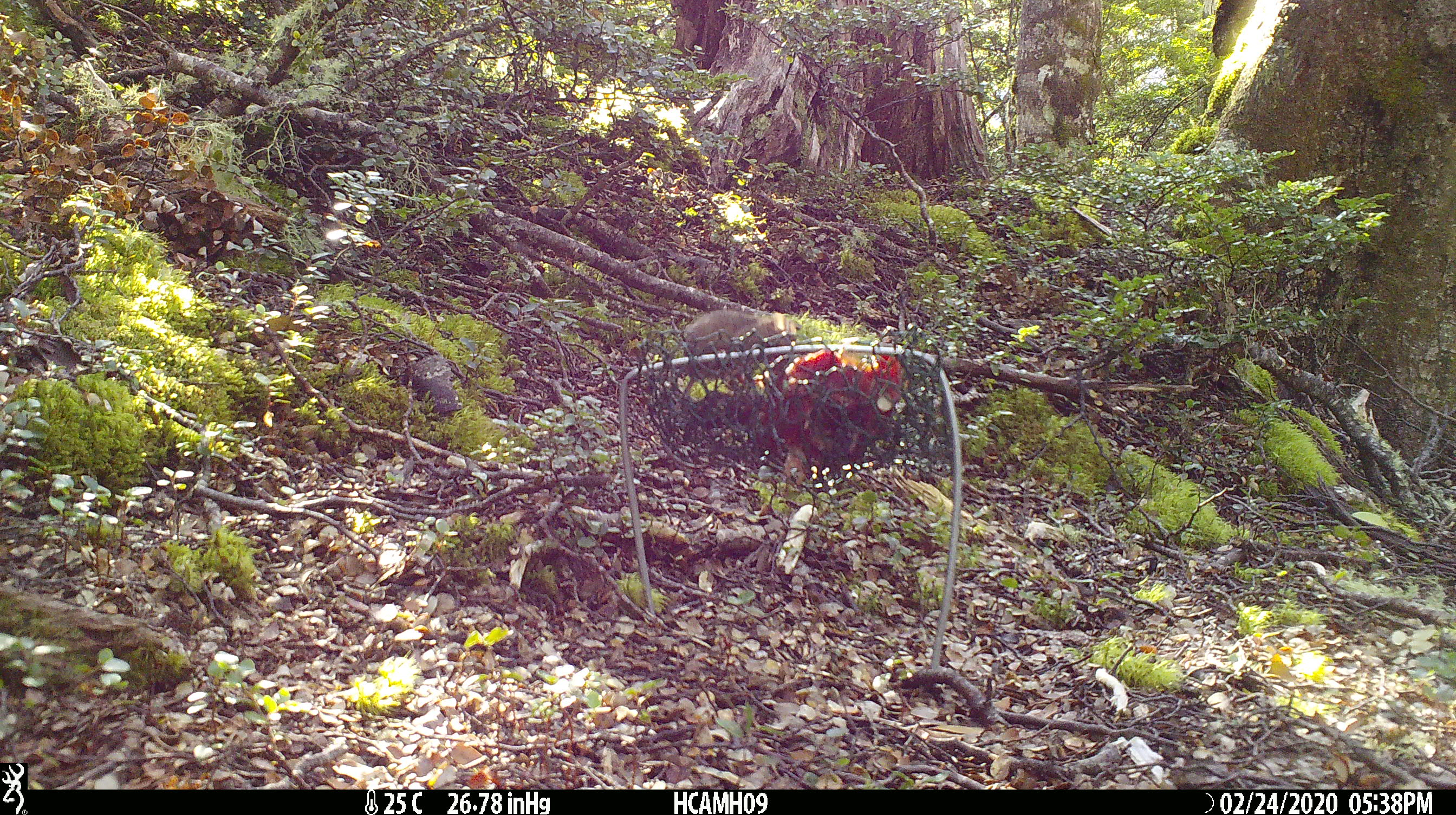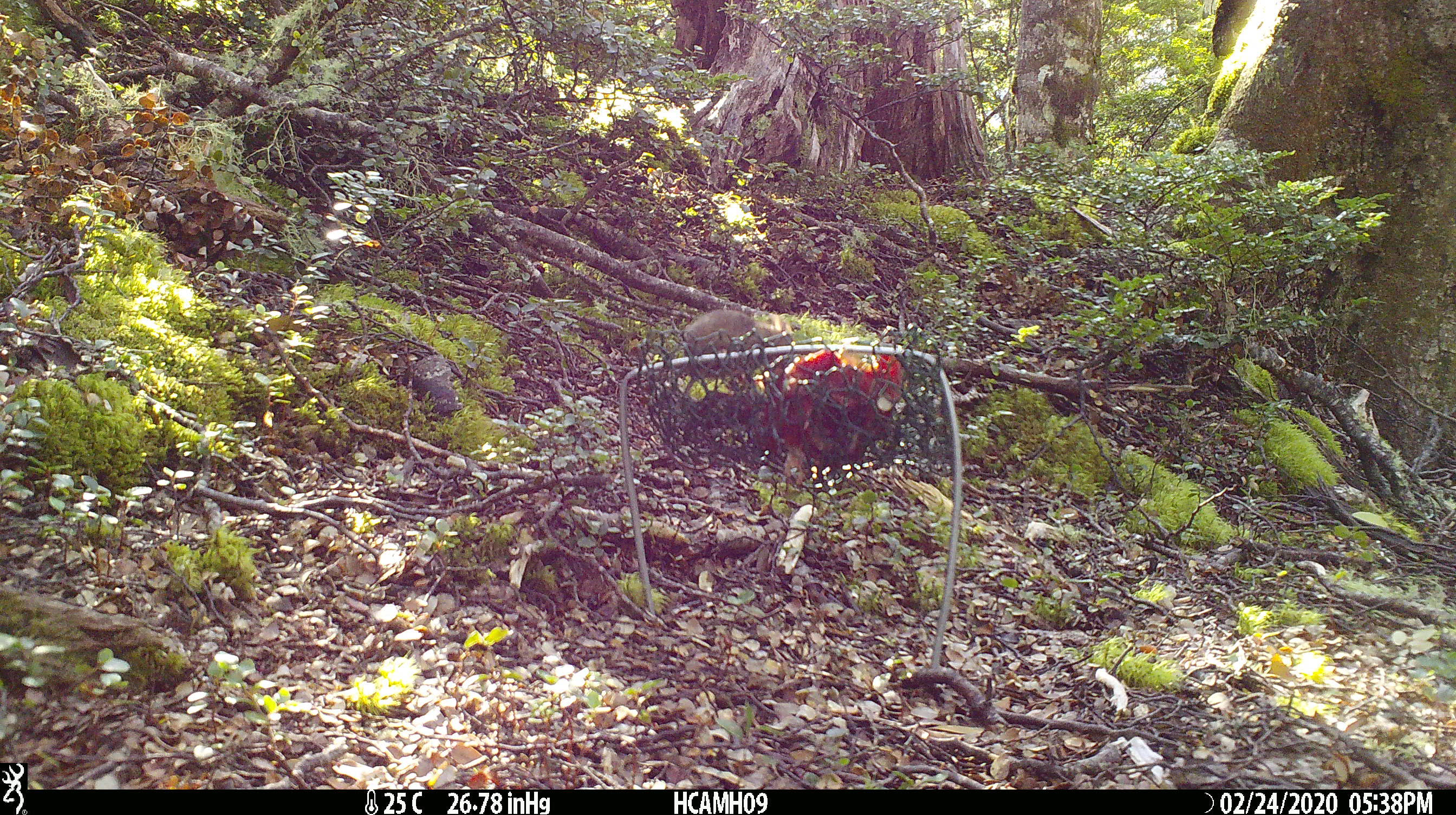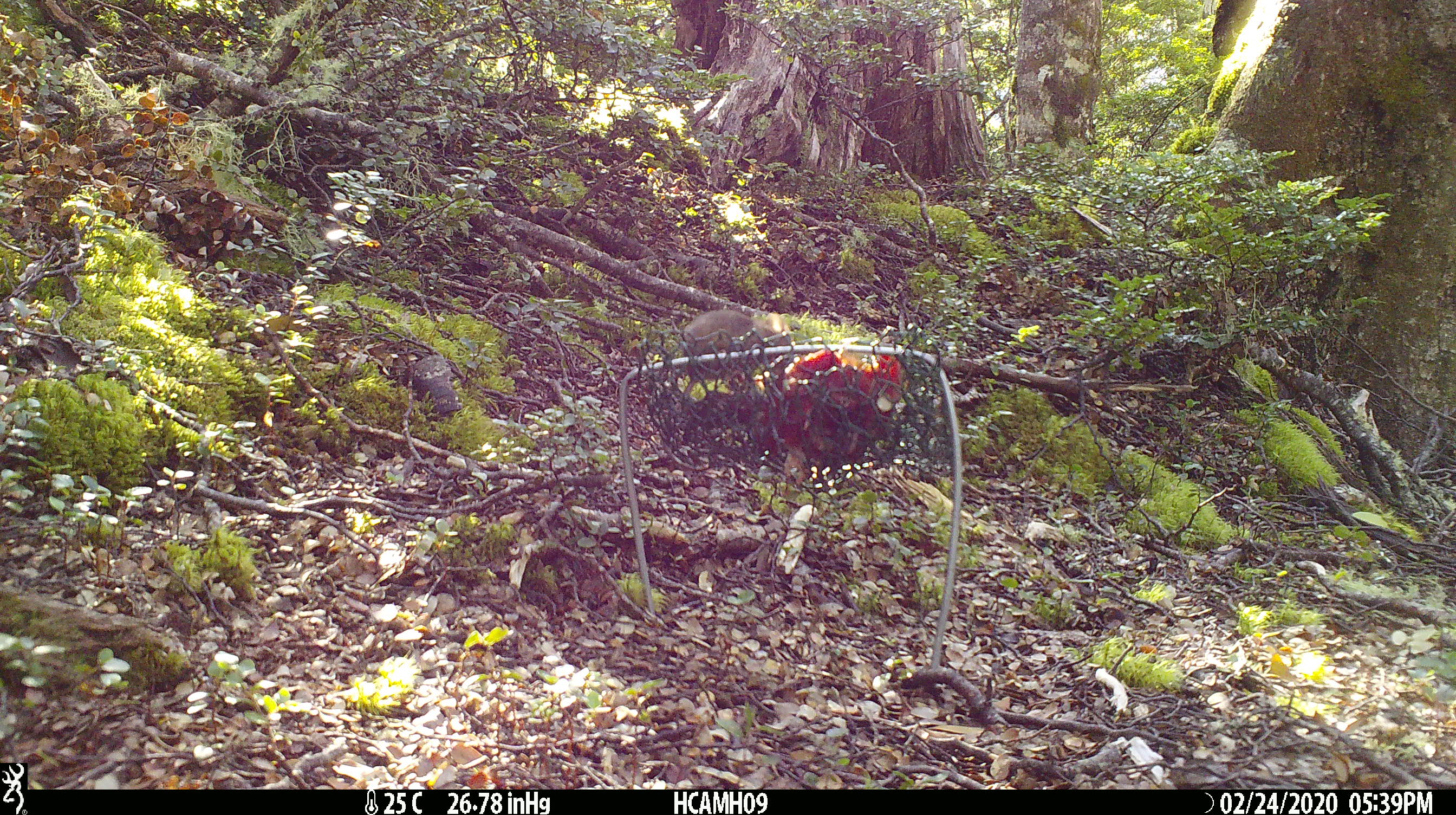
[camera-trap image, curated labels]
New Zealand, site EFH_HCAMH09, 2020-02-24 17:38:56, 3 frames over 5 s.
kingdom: Animalia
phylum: Chordata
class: Mammalia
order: Rodentia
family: Muridae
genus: Mus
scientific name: Mus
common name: mouse